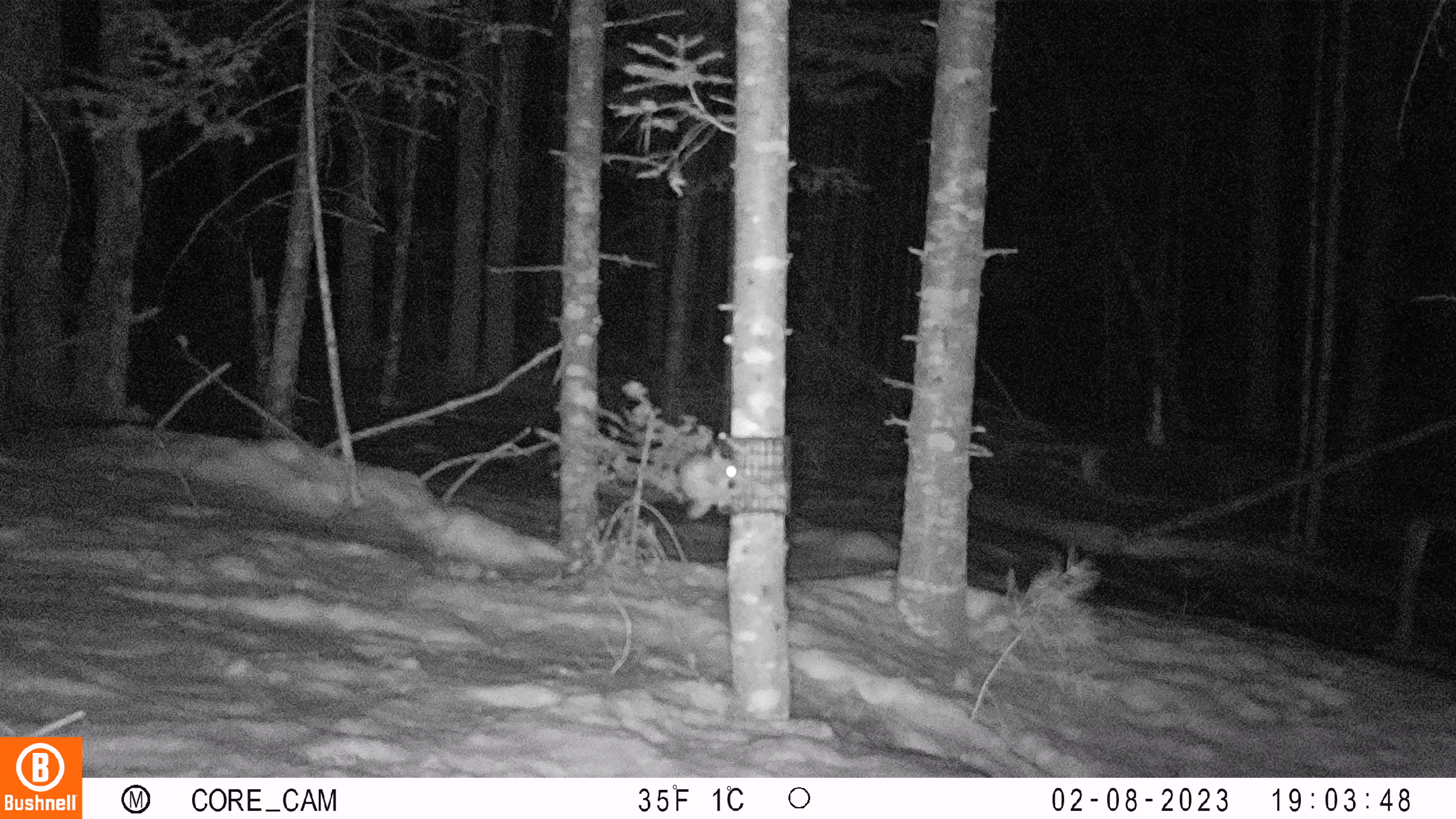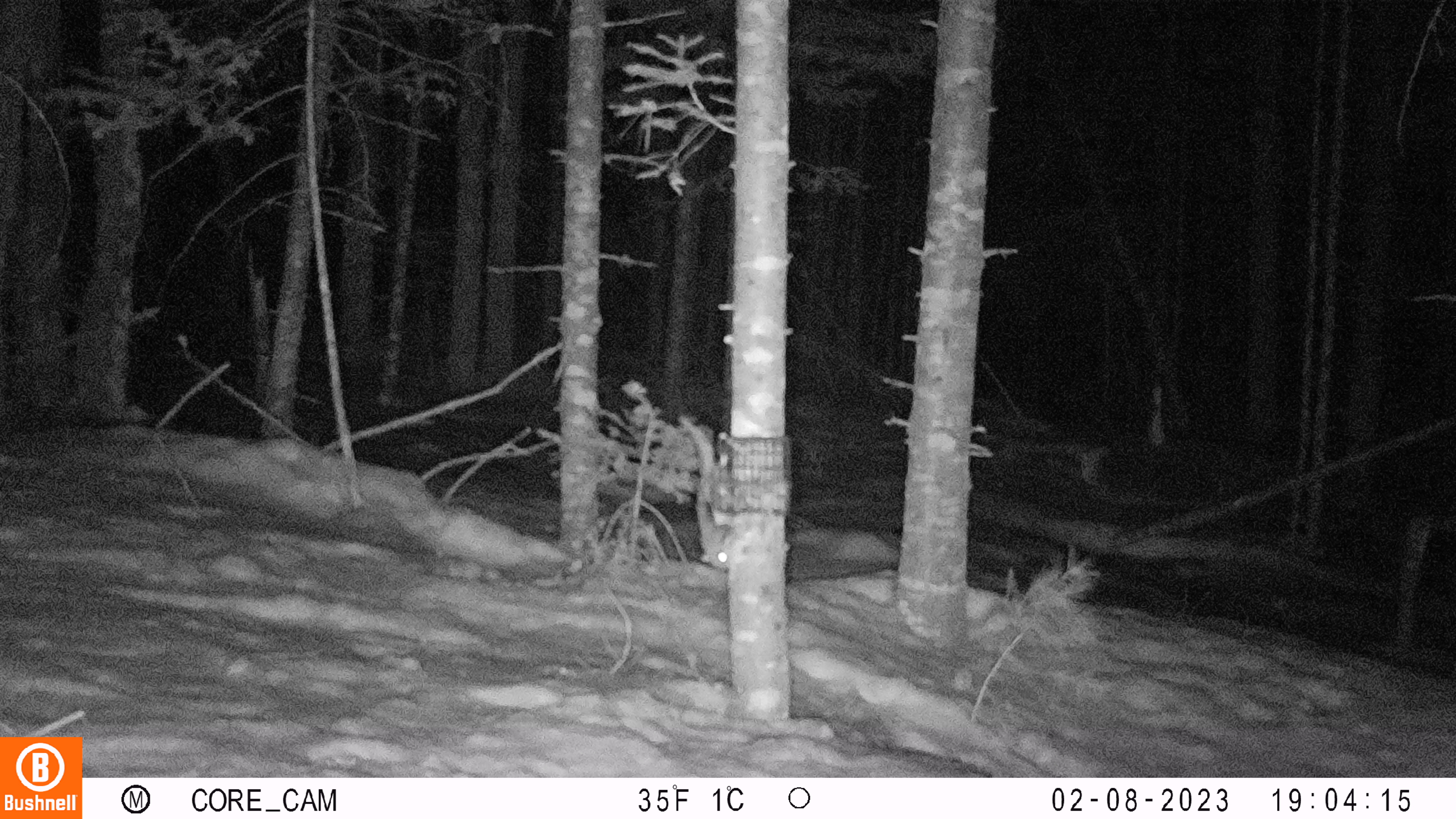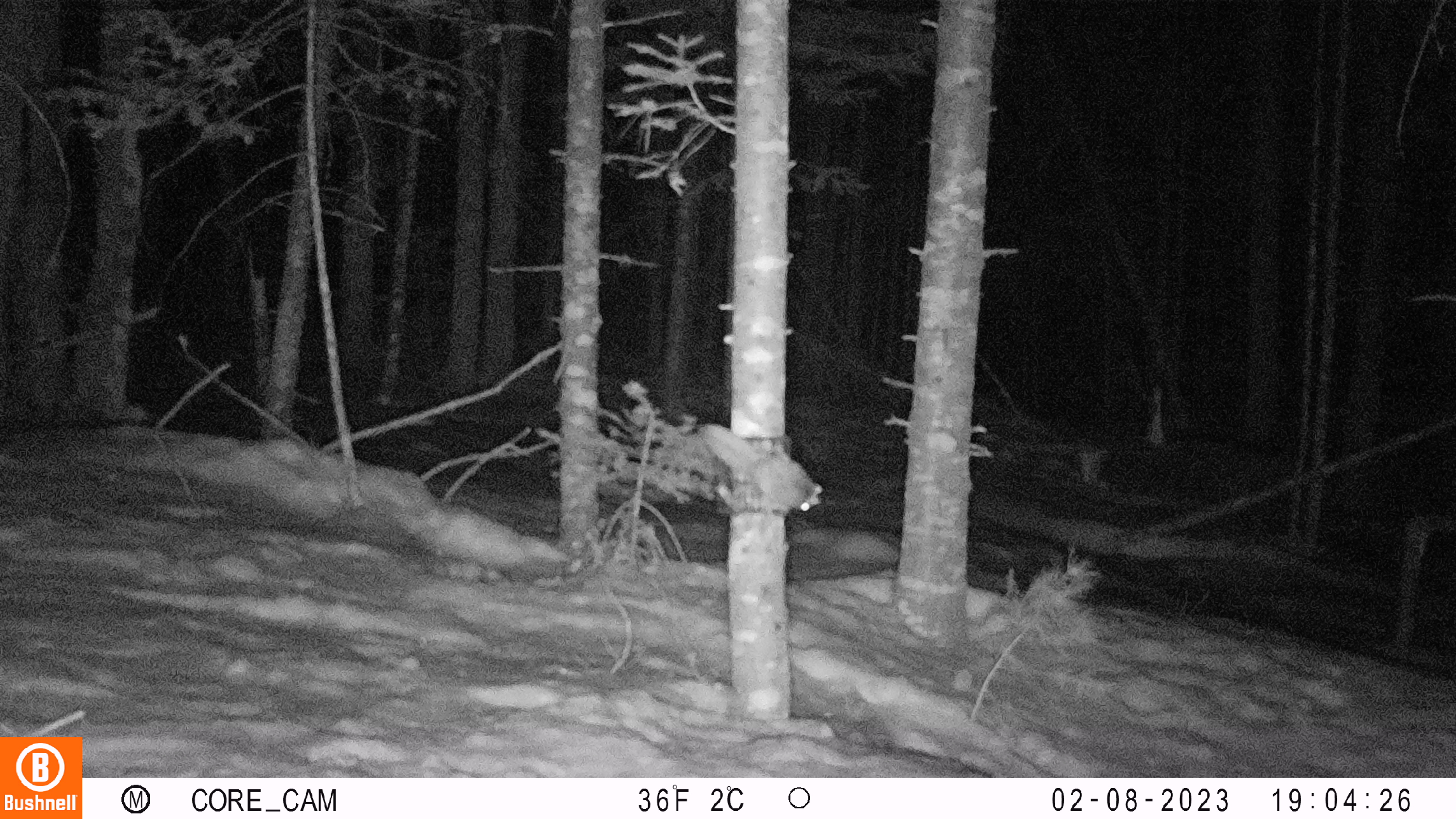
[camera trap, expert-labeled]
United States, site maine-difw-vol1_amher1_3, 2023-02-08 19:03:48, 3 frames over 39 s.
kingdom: Animalia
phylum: Chordata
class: Mammalia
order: Rodentia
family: Sciuridae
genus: Glaucomys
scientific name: Glaucomys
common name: flying squirrel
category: flying squirrel sp.